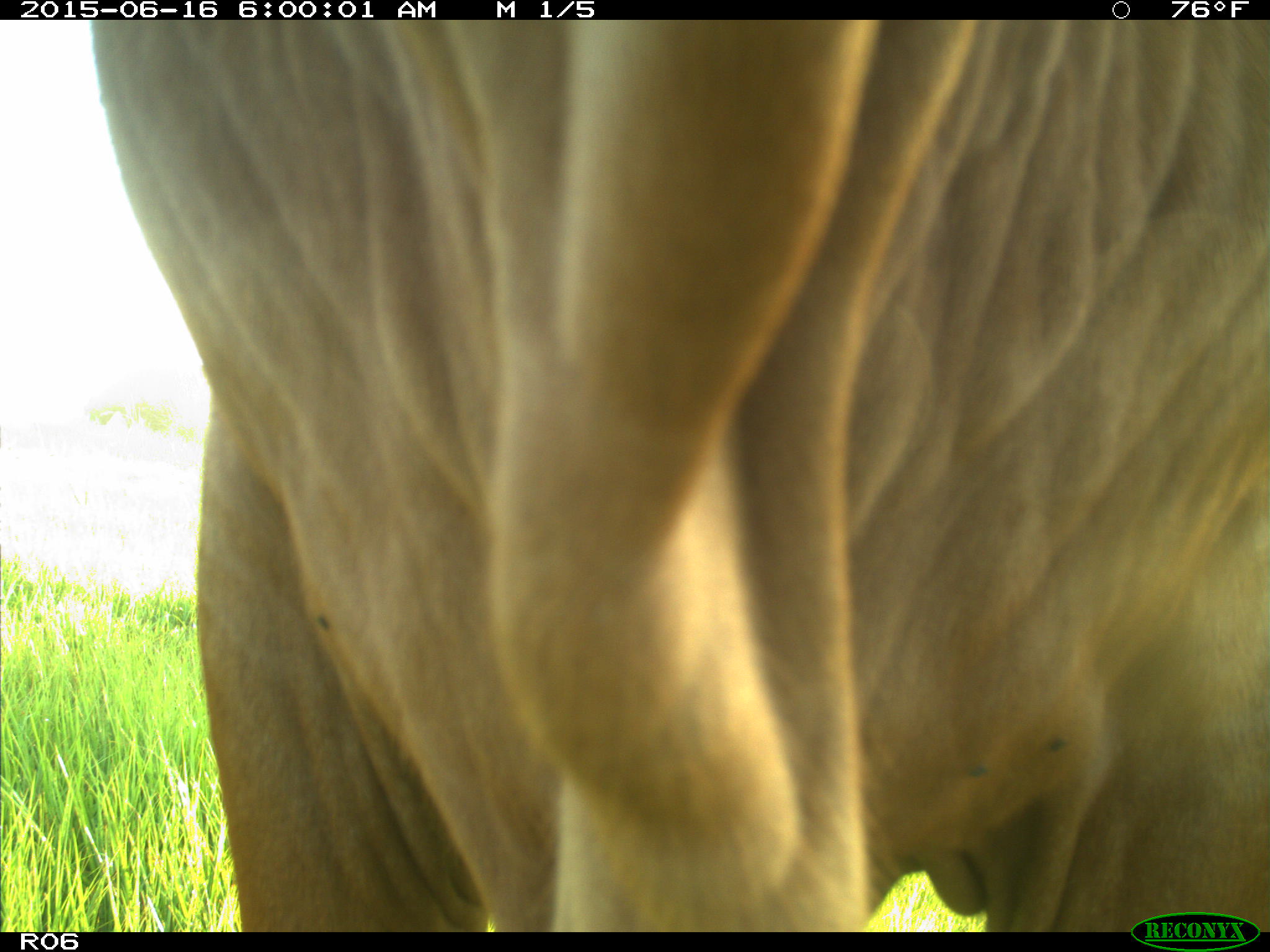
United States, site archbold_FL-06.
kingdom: Animalia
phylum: Chordata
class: Mammalia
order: Artiodactyla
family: Bovidae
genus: Bos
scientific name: Bos taurus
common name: domestic cow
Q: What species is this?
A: Bos taurus (domestic cow).